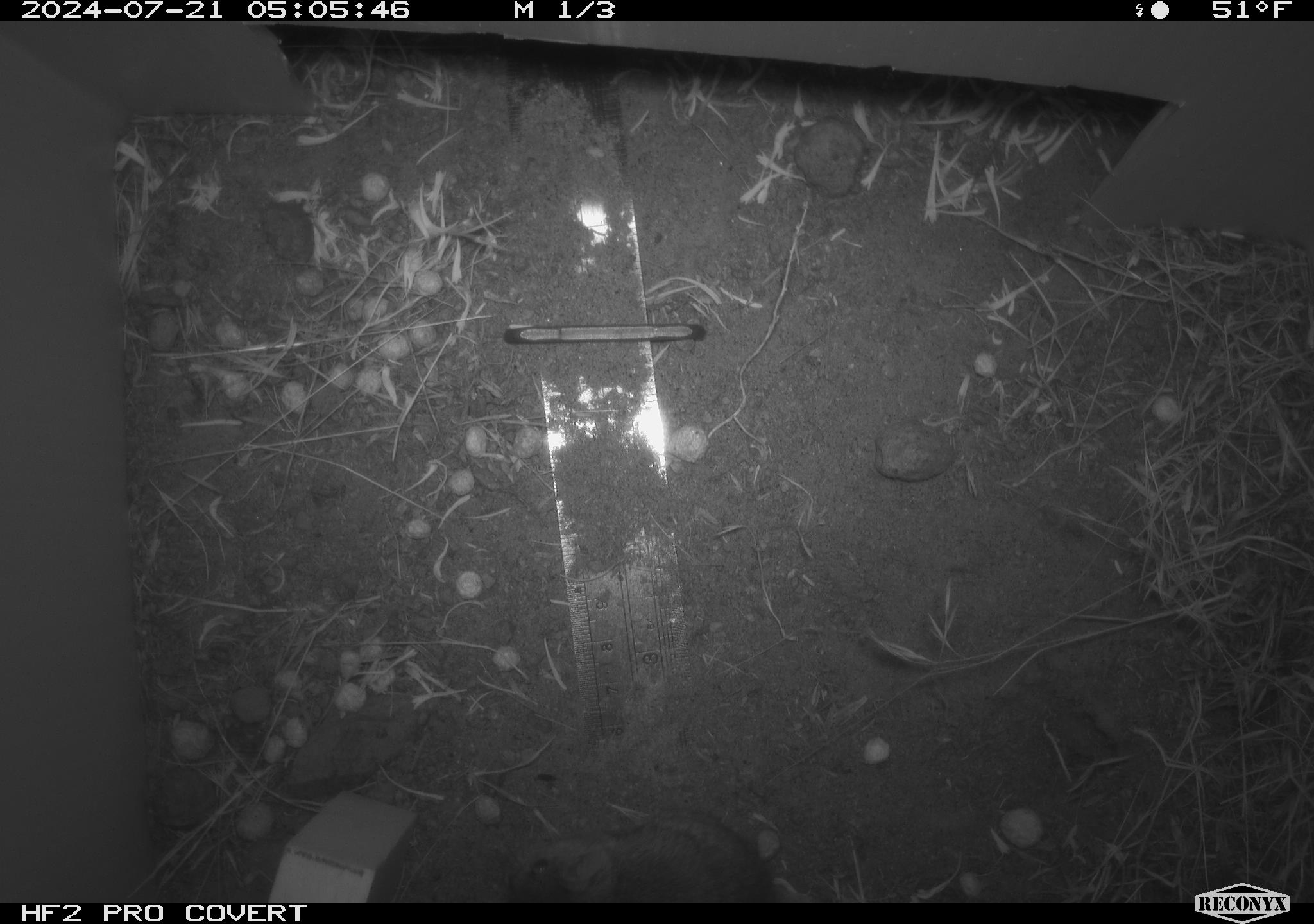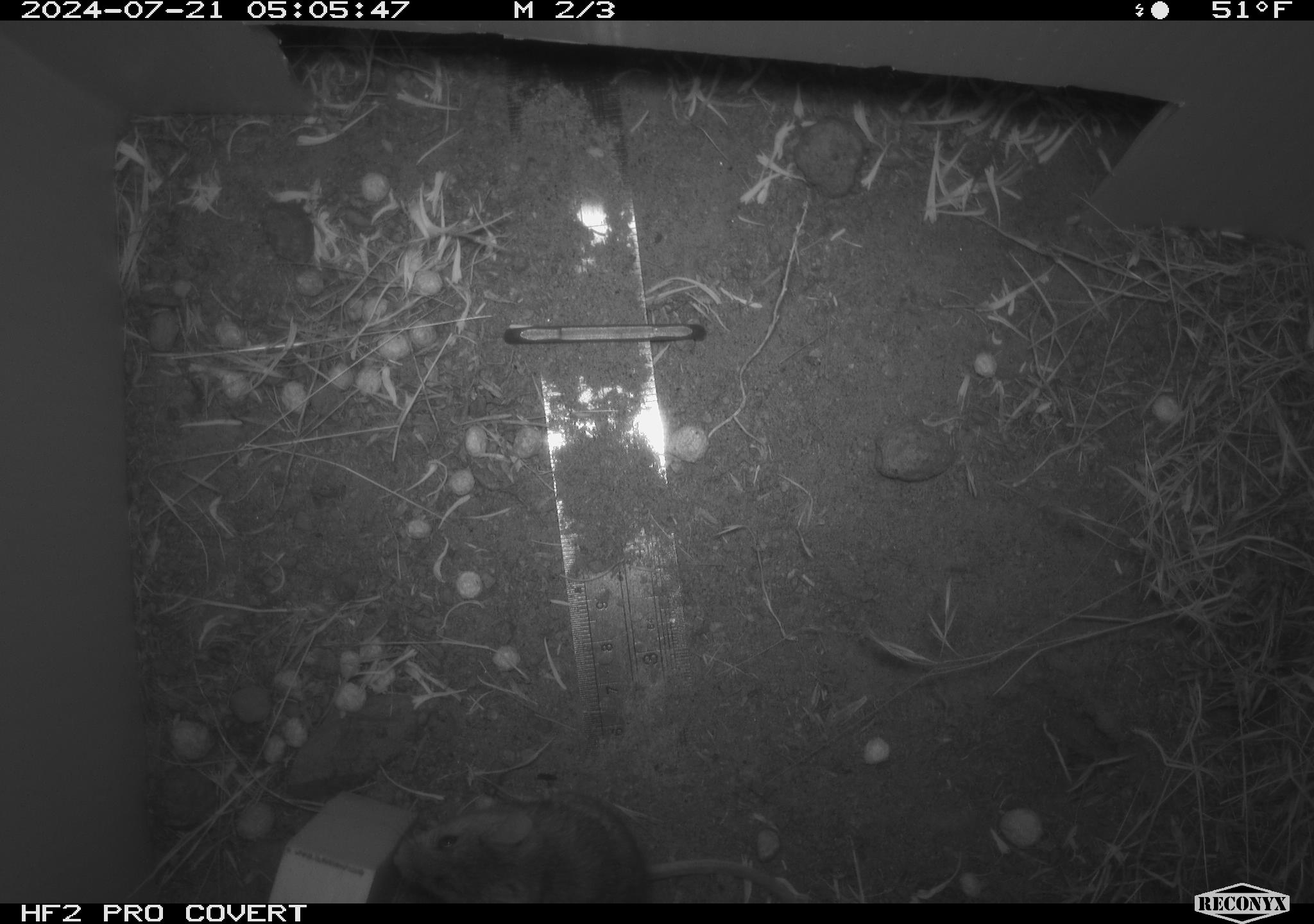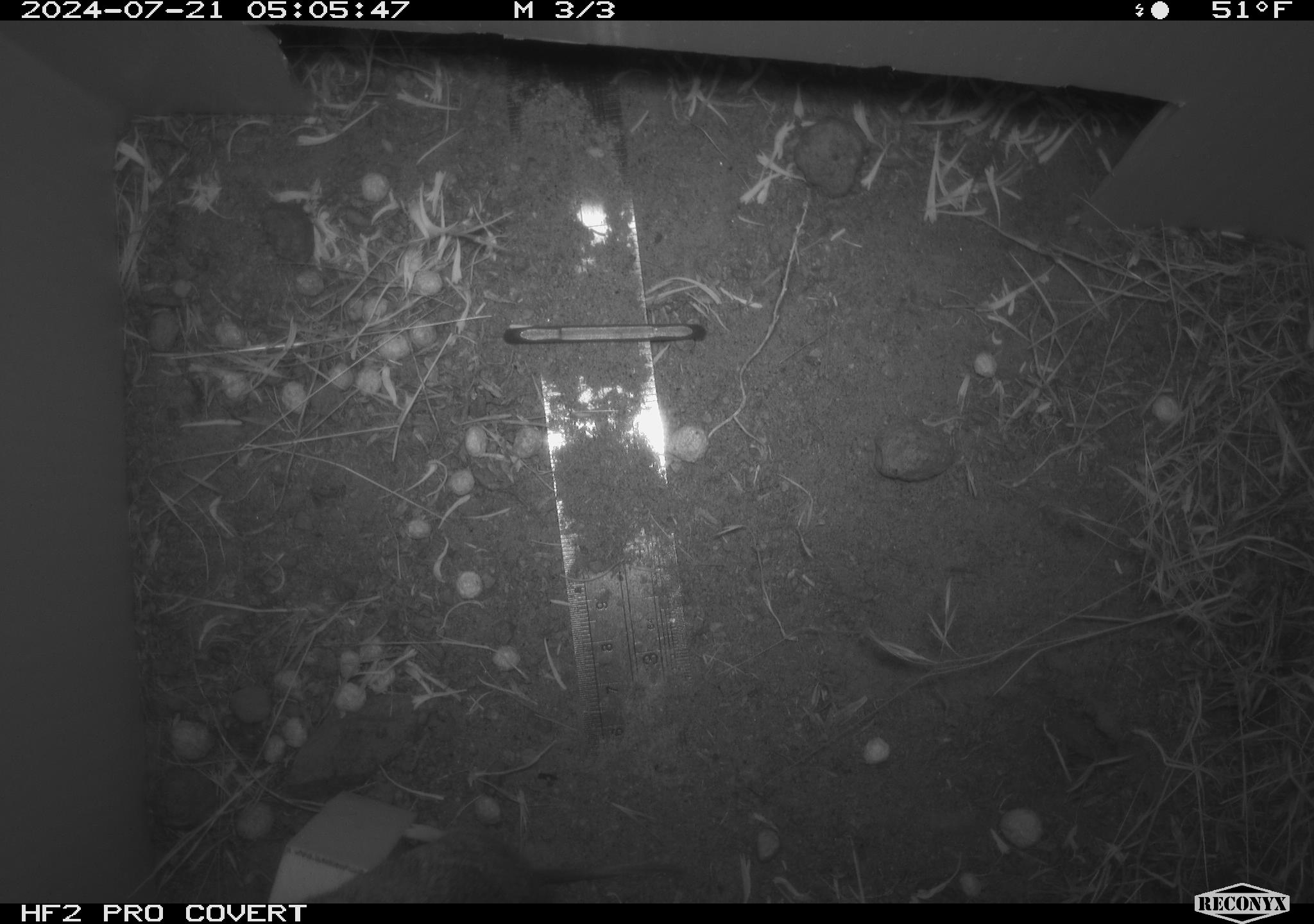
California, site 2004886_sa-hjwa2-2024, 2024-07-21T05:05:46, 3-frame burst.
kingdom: Animalia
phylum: Chordata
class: Mammalia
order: Rodentia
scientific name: Rodentia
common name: rodent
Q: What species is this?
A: Rodent (Rodentia).